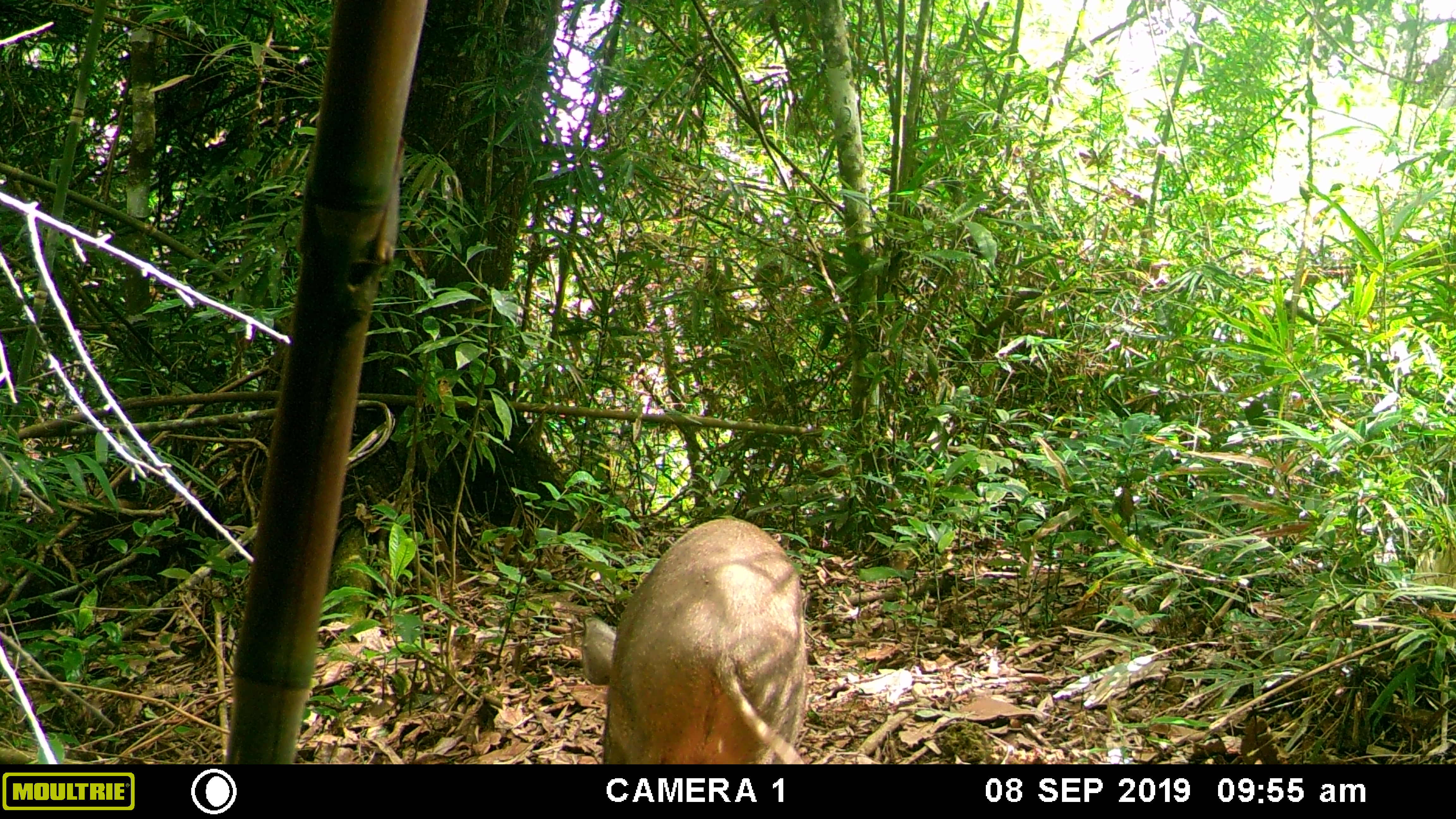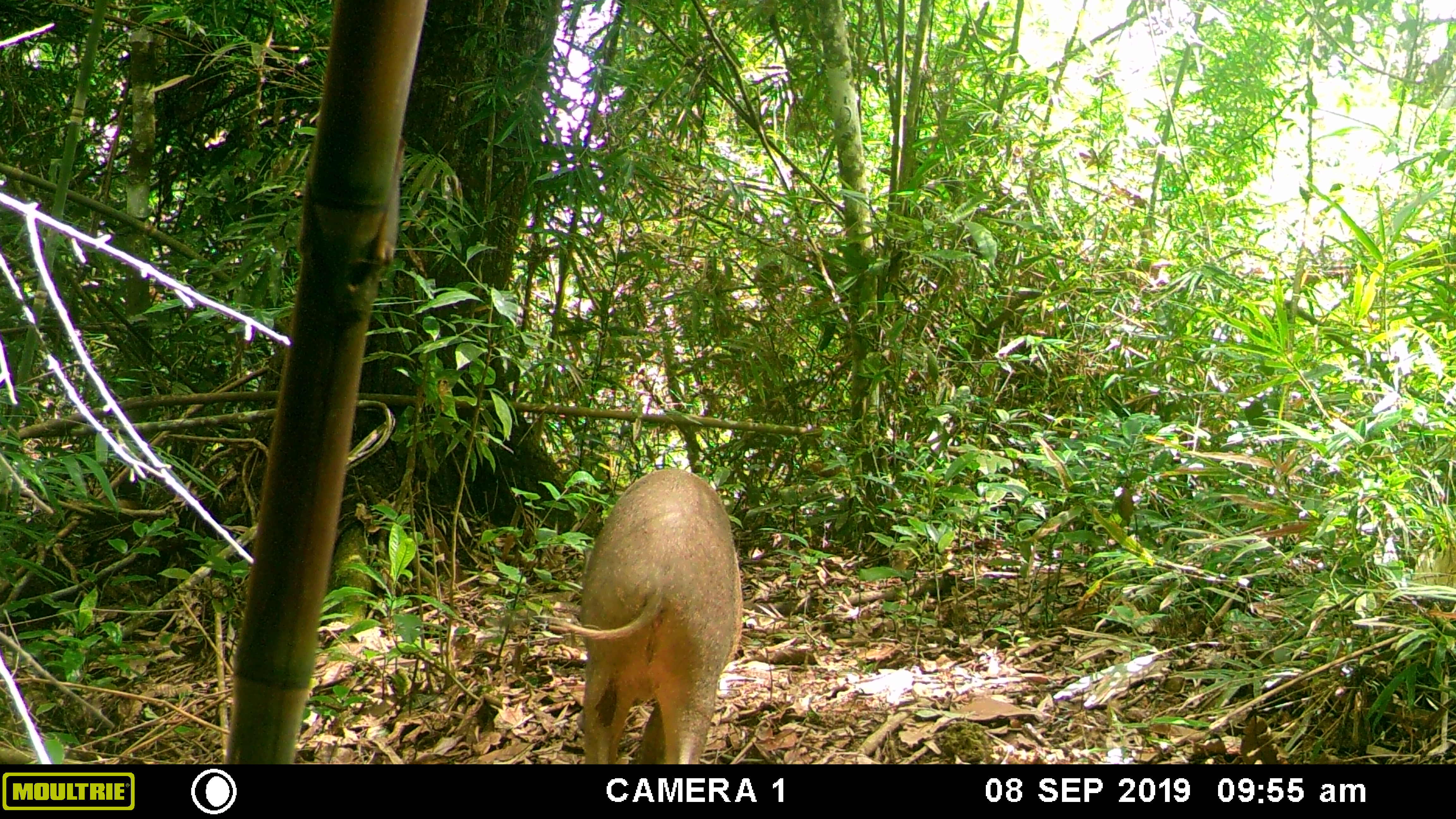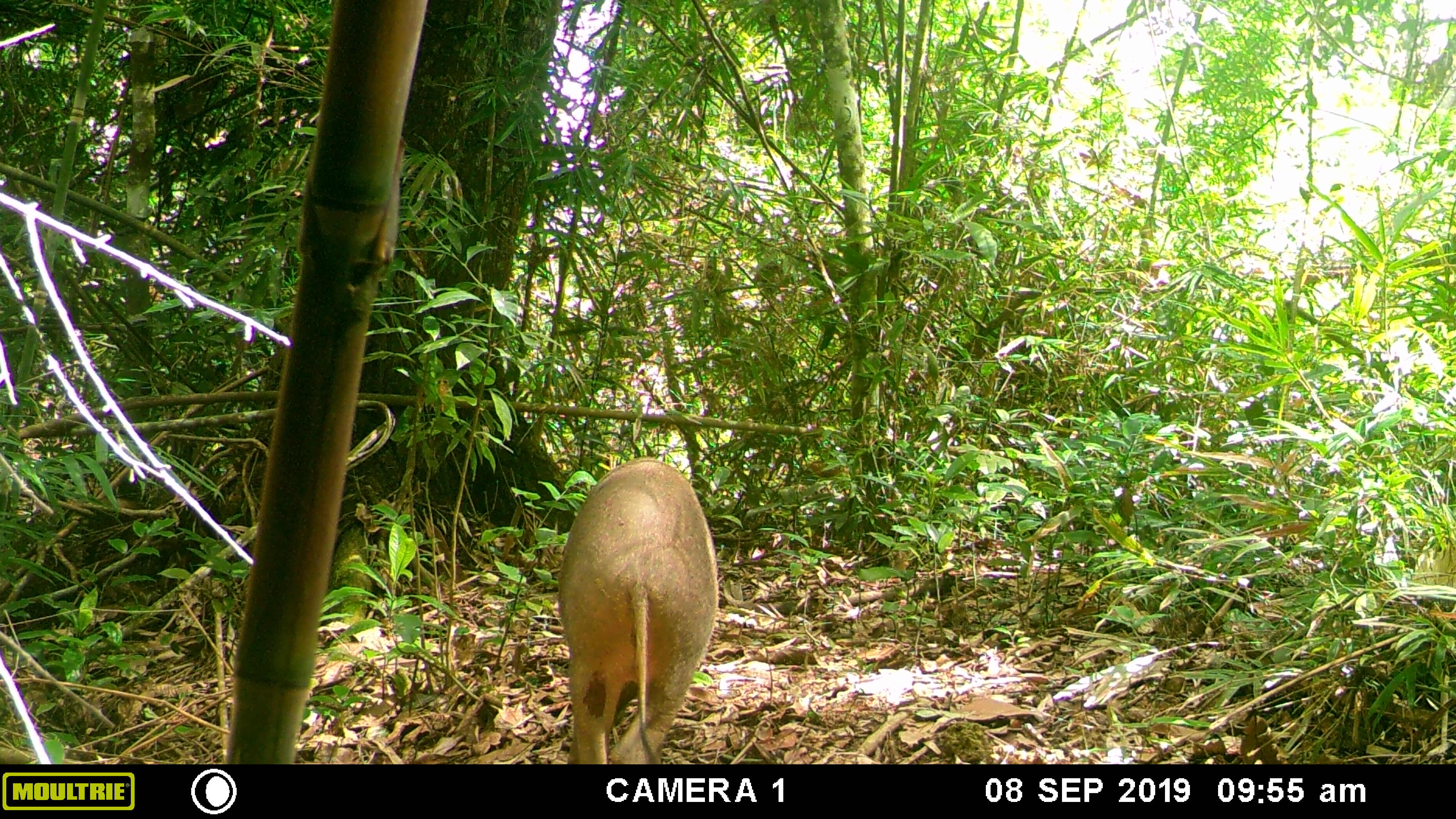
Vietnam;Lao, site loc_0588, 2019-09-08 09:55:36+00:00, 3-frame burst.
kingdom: Animalia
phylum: Chordata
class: Mammalia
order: Artiodactyla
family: Suidae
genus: Sus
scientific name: Sus scrofa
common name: eurasian wild pig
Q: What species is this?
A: Eurasian wild pig (Sus scrofa).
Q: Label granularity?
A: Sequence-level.